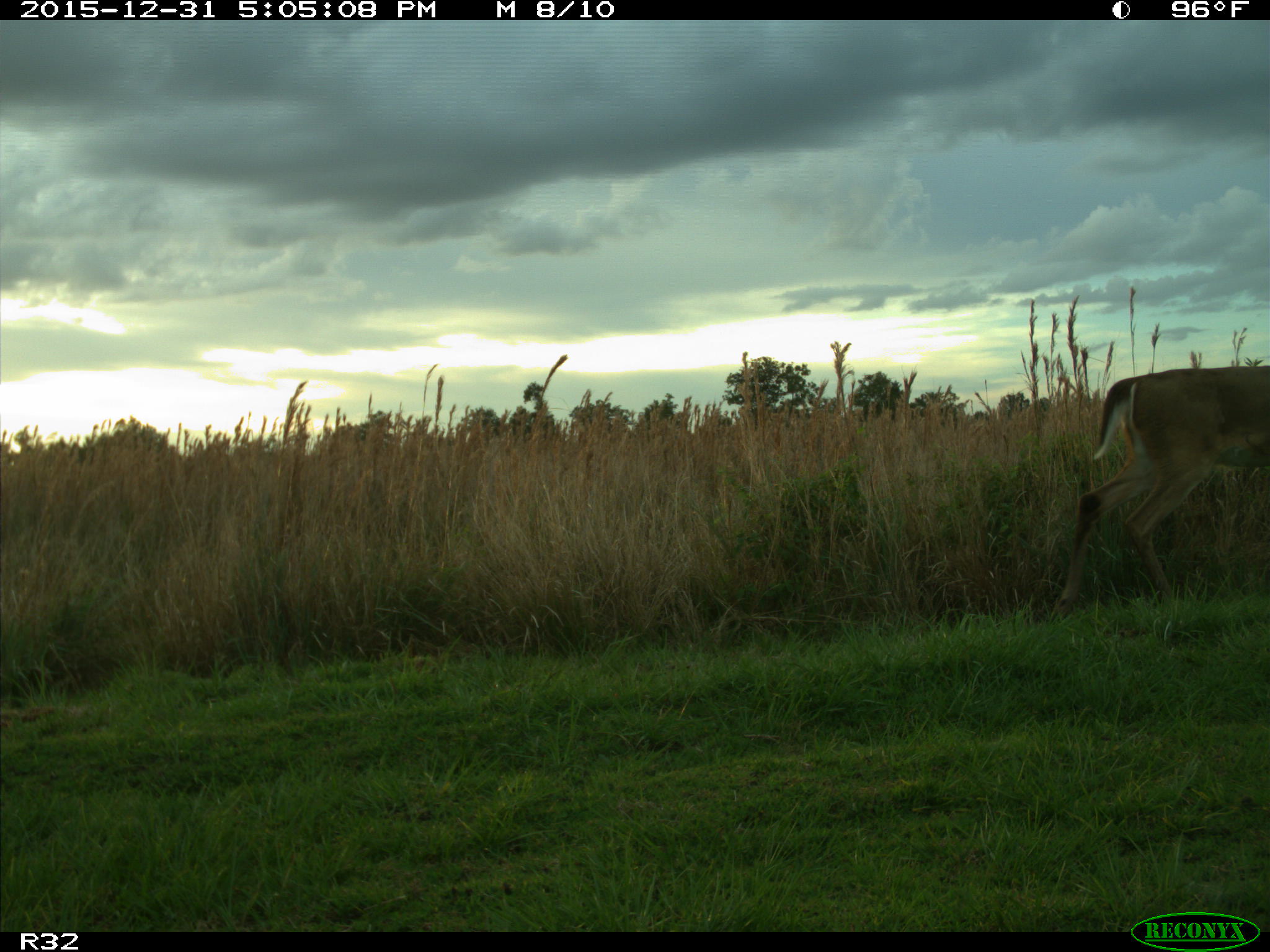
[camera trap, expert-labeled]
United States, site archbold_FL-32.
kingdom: Animalia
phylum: Chordata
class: Mammalia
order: Artiodactyla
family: Cervidae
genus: Odocoileus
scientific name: Odocoileus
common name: deer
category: unidentified deer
Unidentified deer (deer) (Odocoileus).